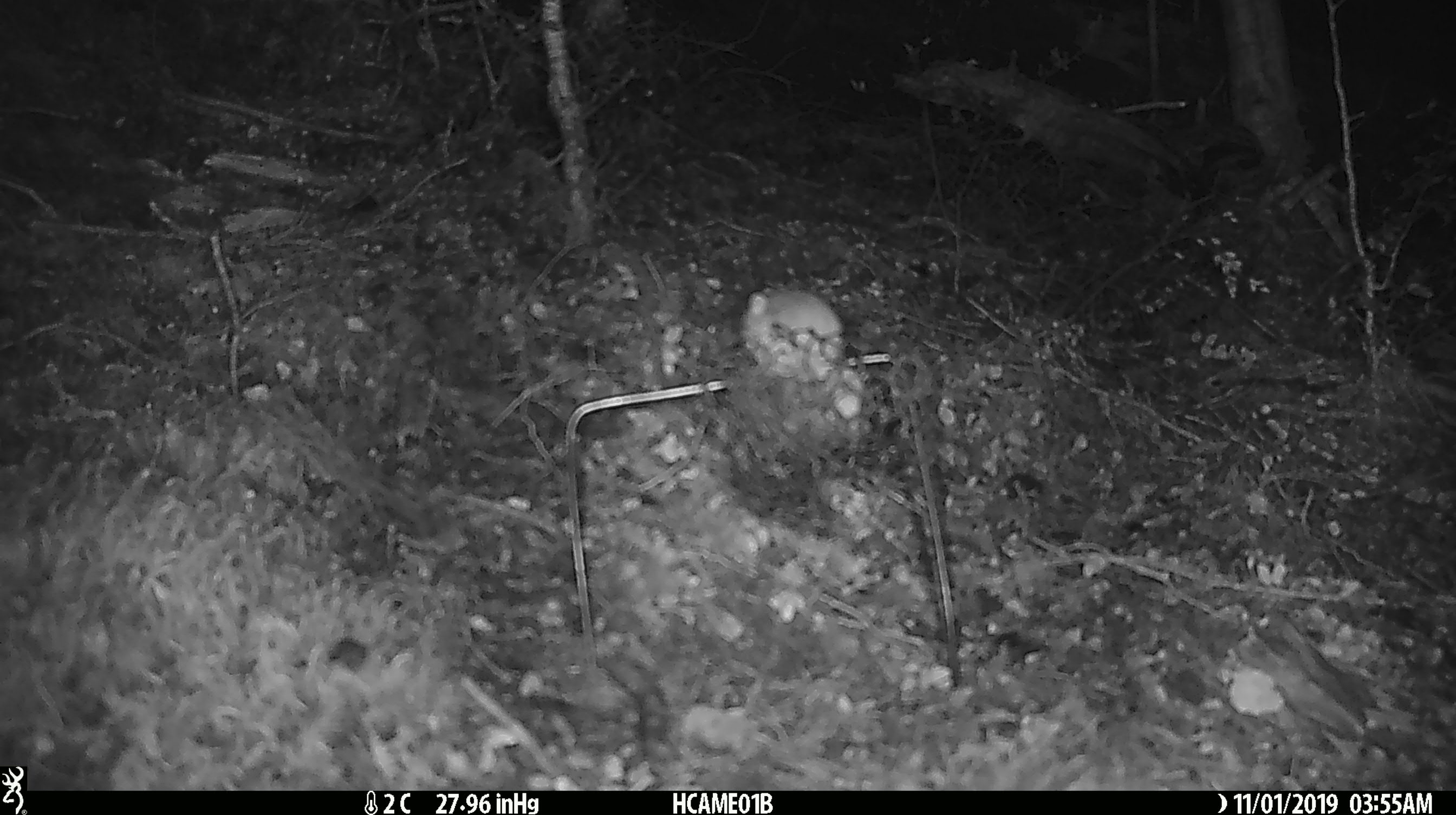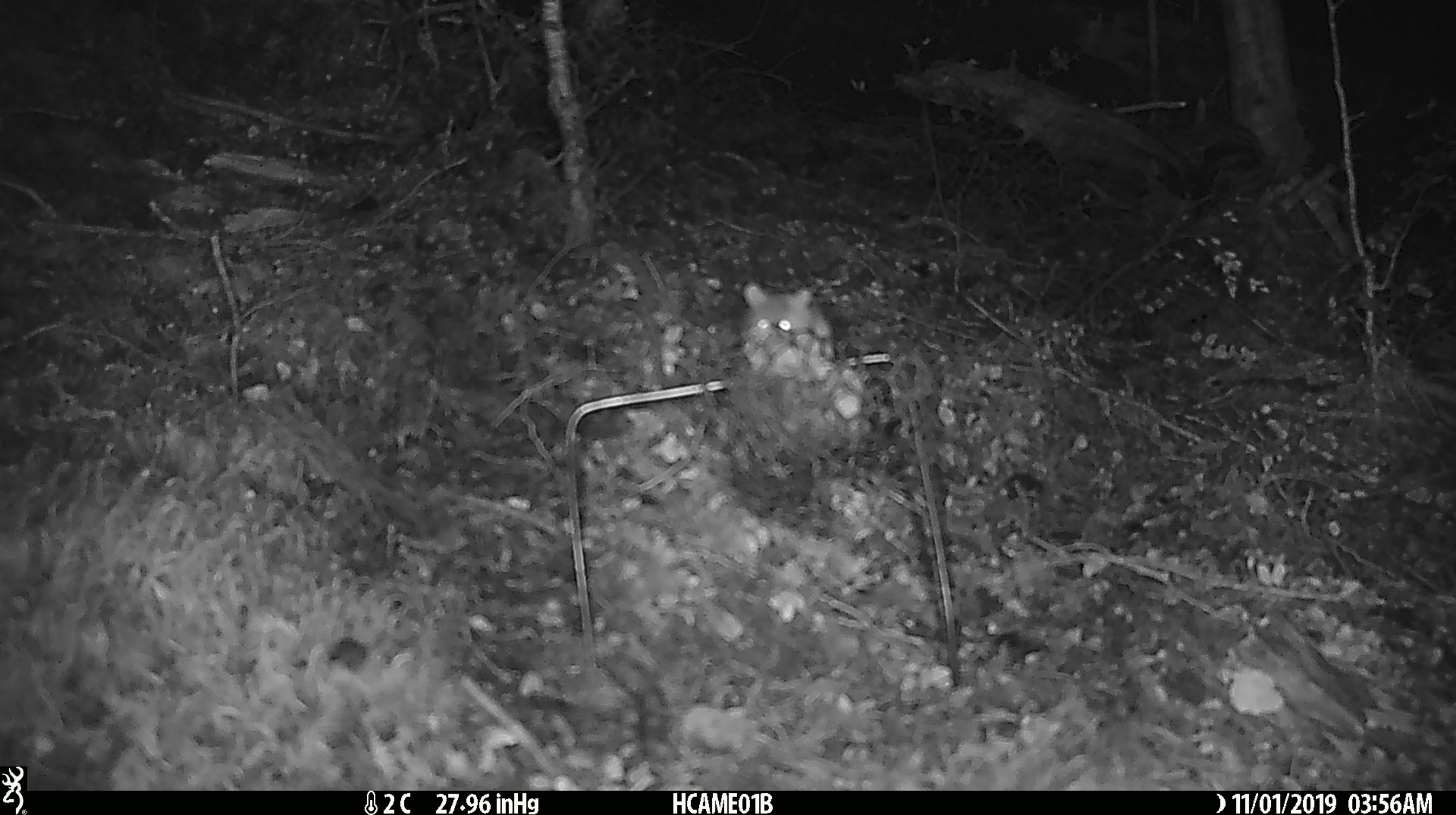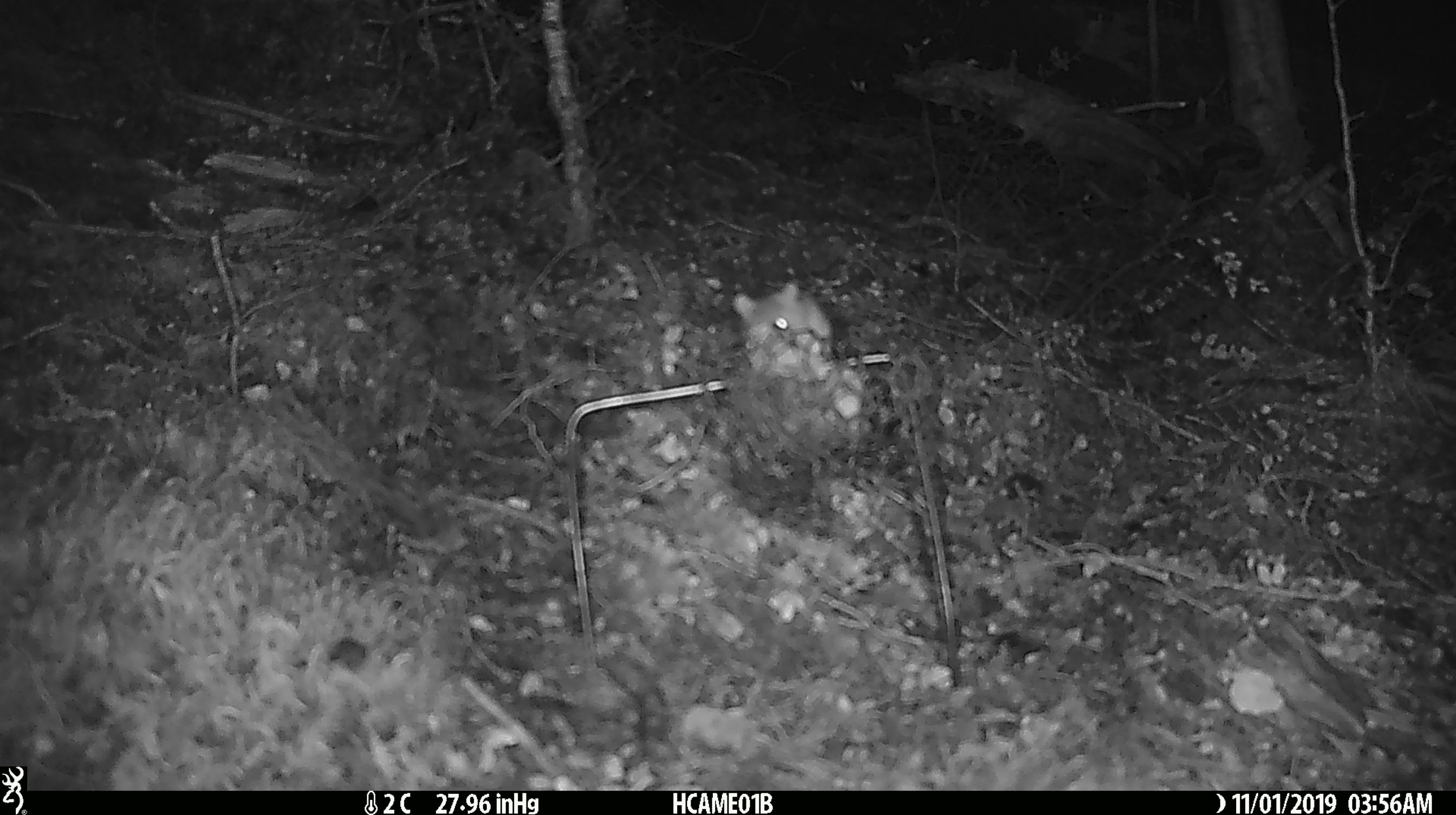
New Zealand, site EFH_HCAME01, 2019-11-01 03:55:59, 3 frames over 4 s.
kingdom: Animalia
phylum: Chordata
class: Mammalia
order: Rodentia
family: Muridae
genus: Mus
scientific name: Mus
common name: mouse